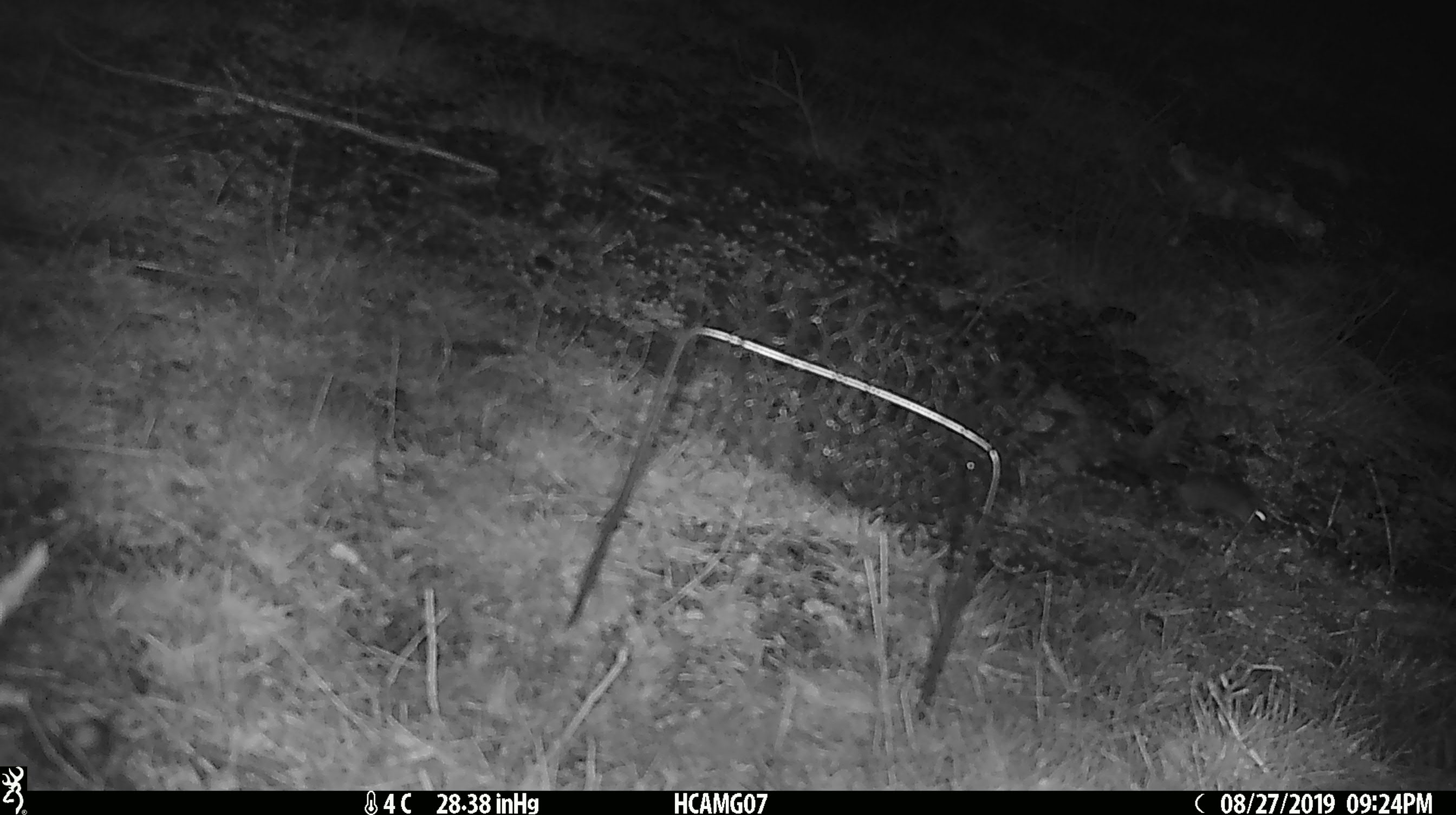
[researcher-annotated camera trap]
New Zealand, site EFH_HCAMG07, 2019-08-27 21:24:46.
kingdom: Animalia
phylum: Chordata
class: Mammalia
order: Rodentia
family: Muridae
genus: Mus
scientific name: Mus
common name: mouse